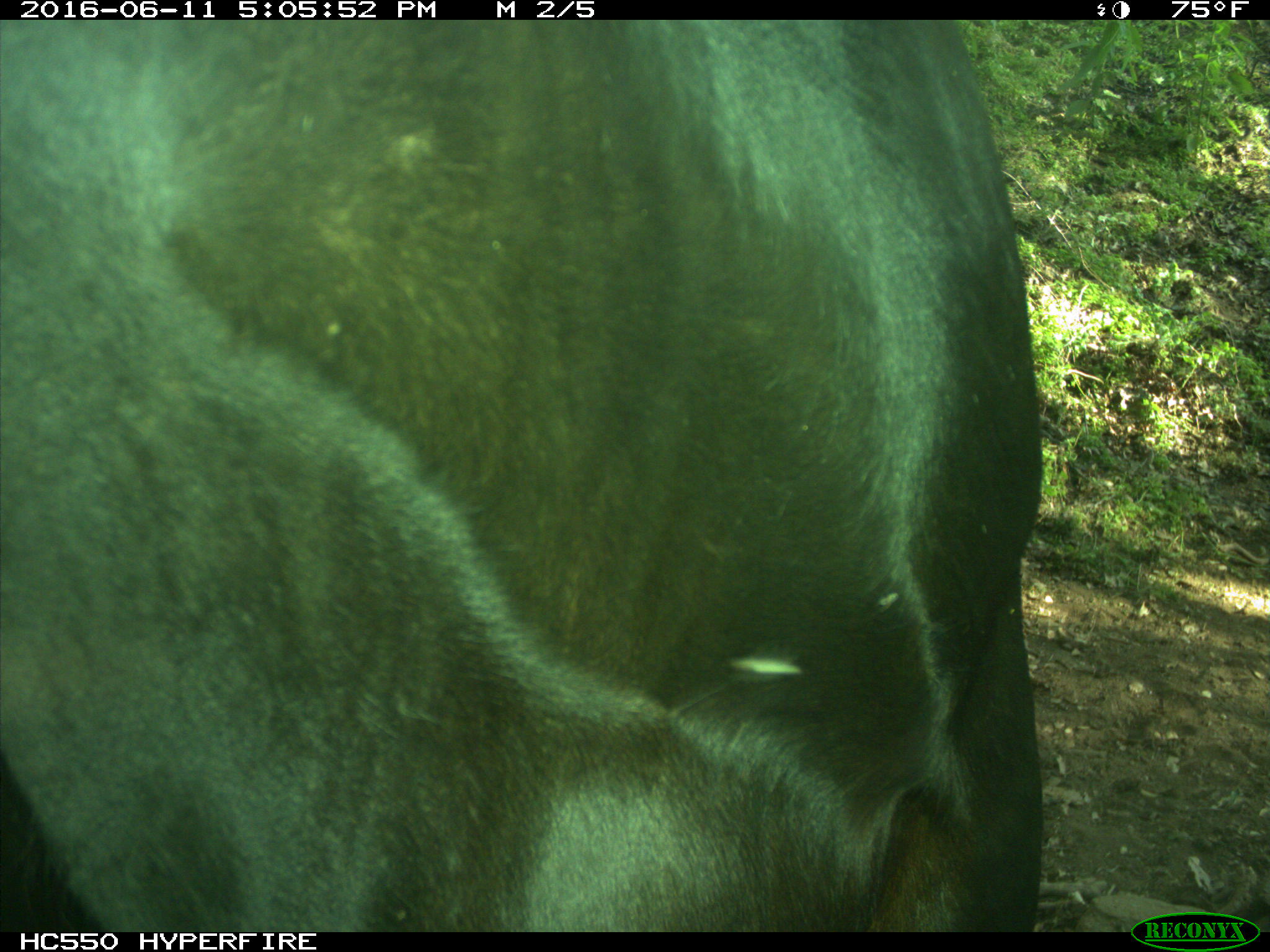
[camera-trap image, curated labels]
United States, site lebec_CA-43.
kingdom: Animalia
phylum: Chordata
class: Mammalia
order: Artiodactyla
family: Bovidae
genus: Bos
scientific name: Bos taurus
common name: domestic cow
Bos taurus (domestic cow).